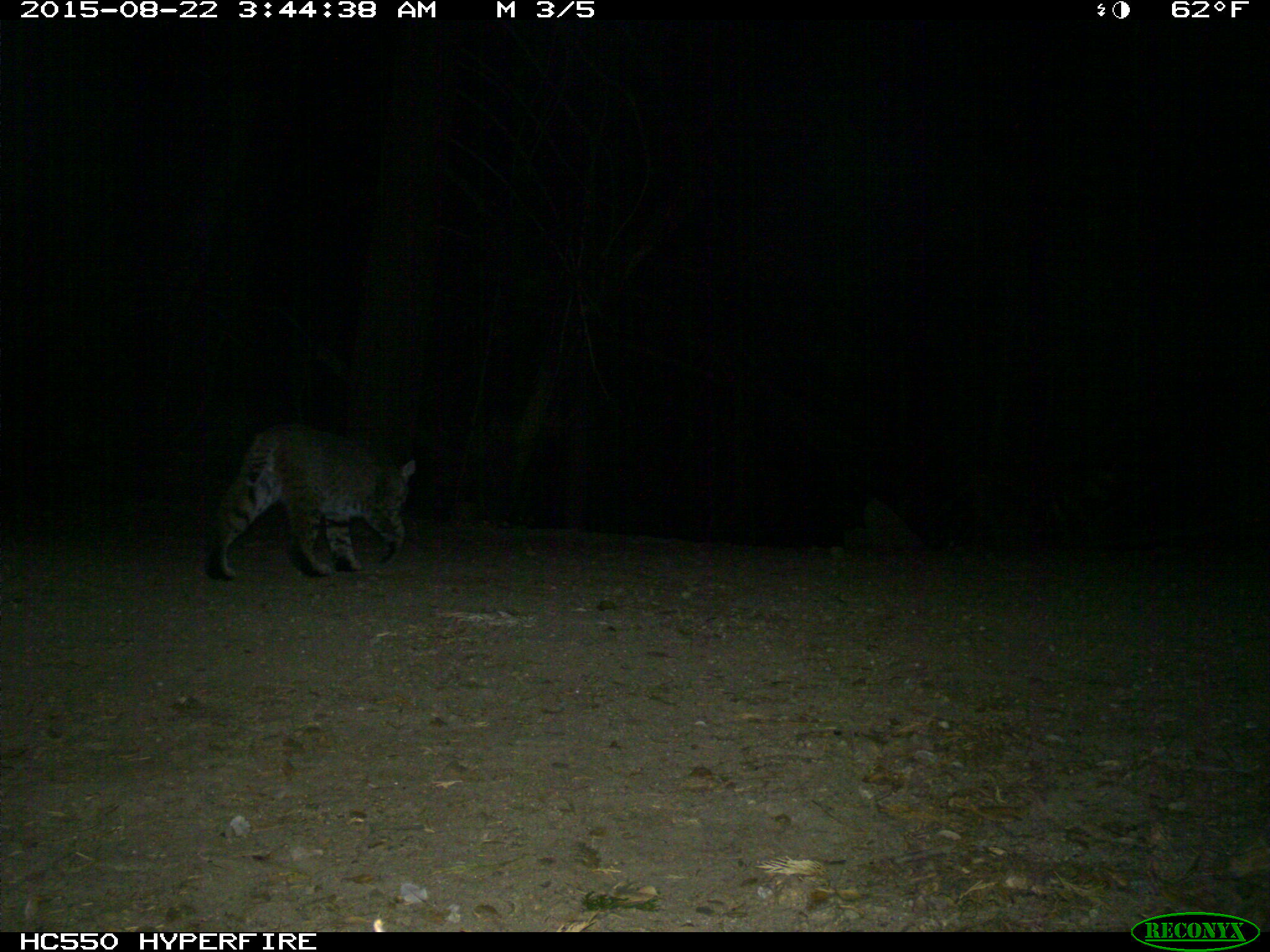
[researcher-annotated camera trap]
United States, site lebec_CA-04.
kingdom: Animalia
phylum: Chordata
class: Mammalia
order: Carnivora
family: Felidae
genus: Lynx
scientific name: Lynx rufus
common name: bobcat